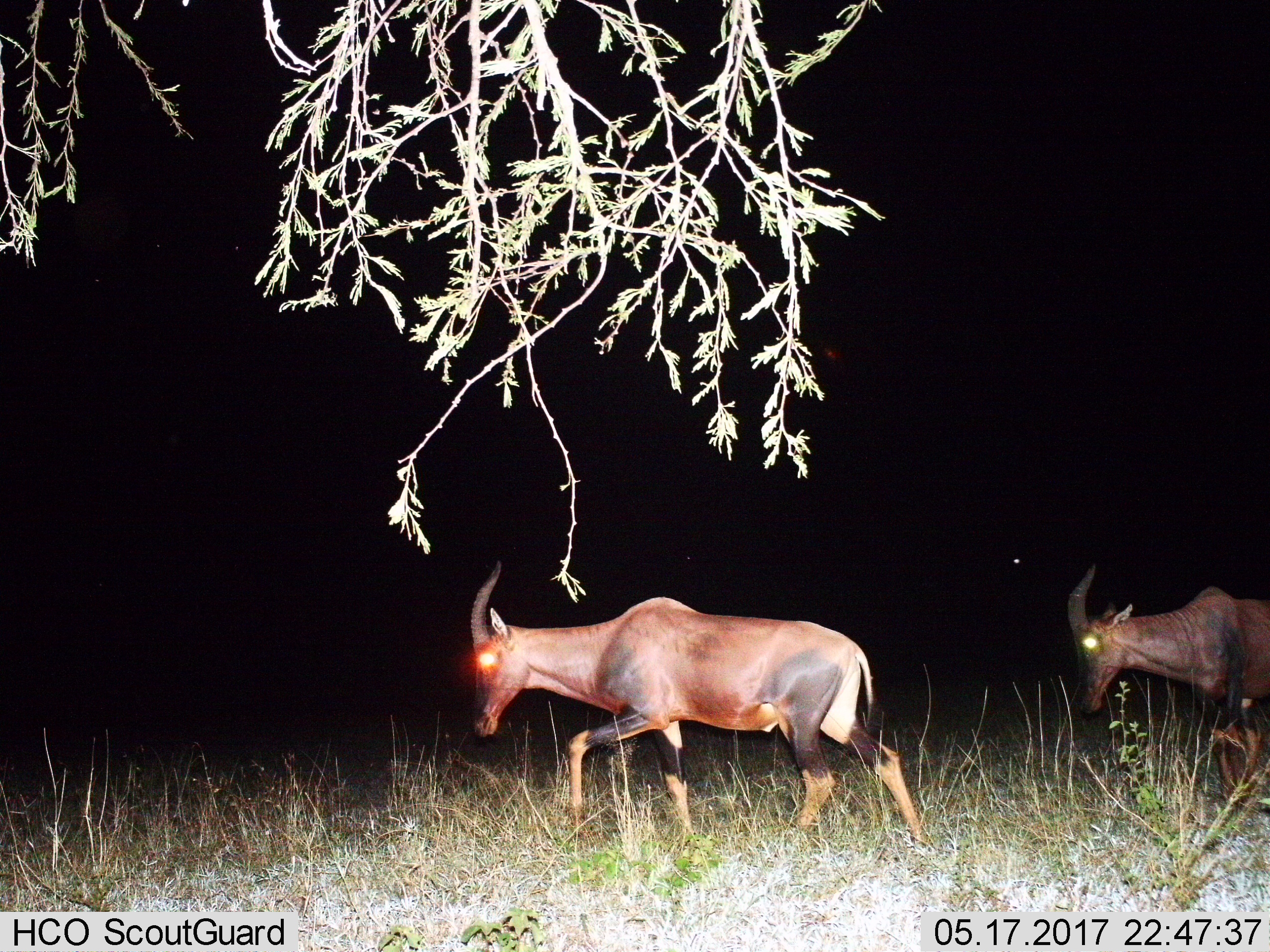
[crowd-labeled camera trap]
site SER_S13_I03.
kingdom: Animalia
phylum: Chordata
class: Mammalia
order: Artiodactyla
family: Bovidae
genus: Damaliscus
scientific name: Damaliscus lunatus jimela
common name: topi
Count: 2.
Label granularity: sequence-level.